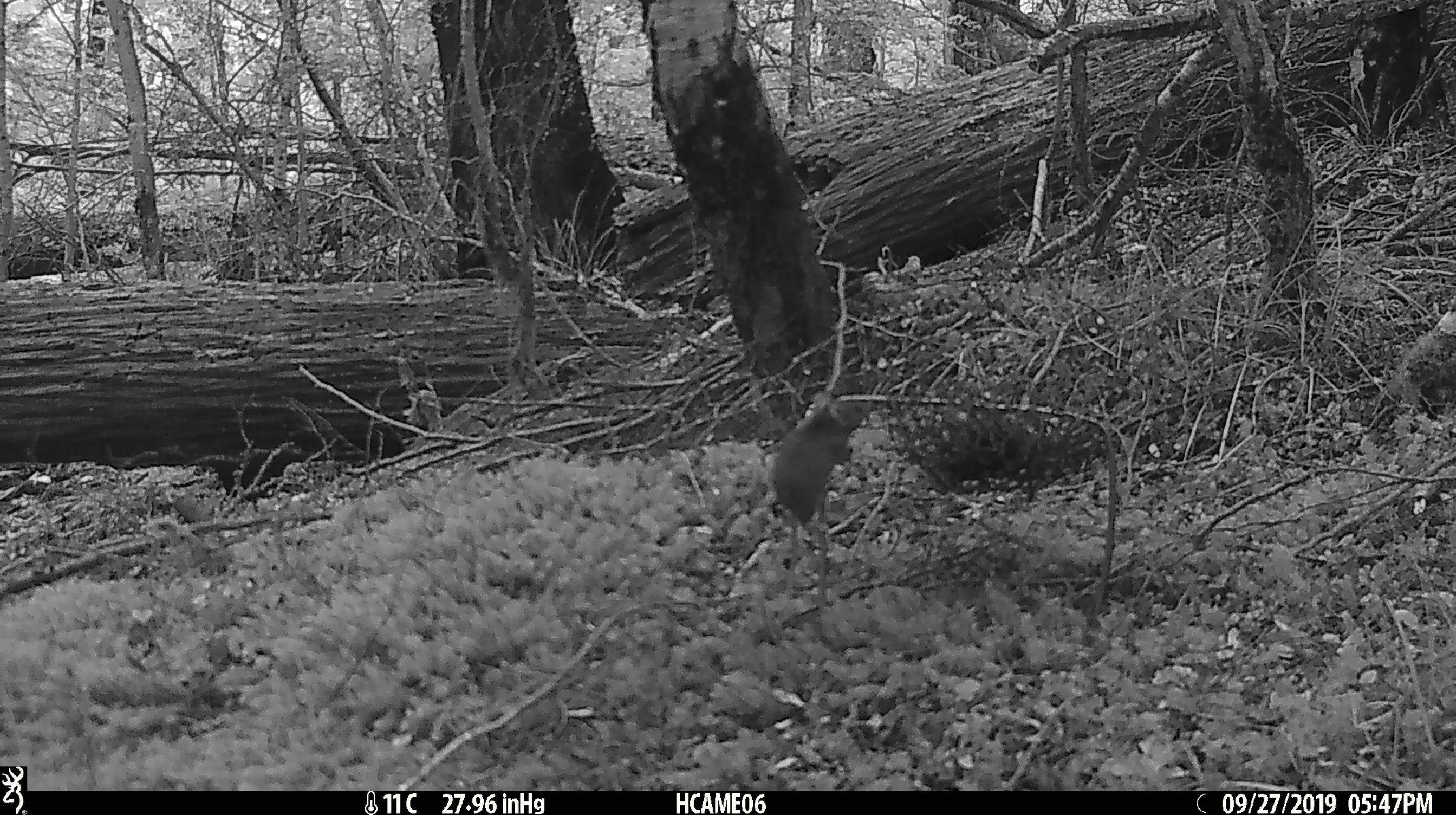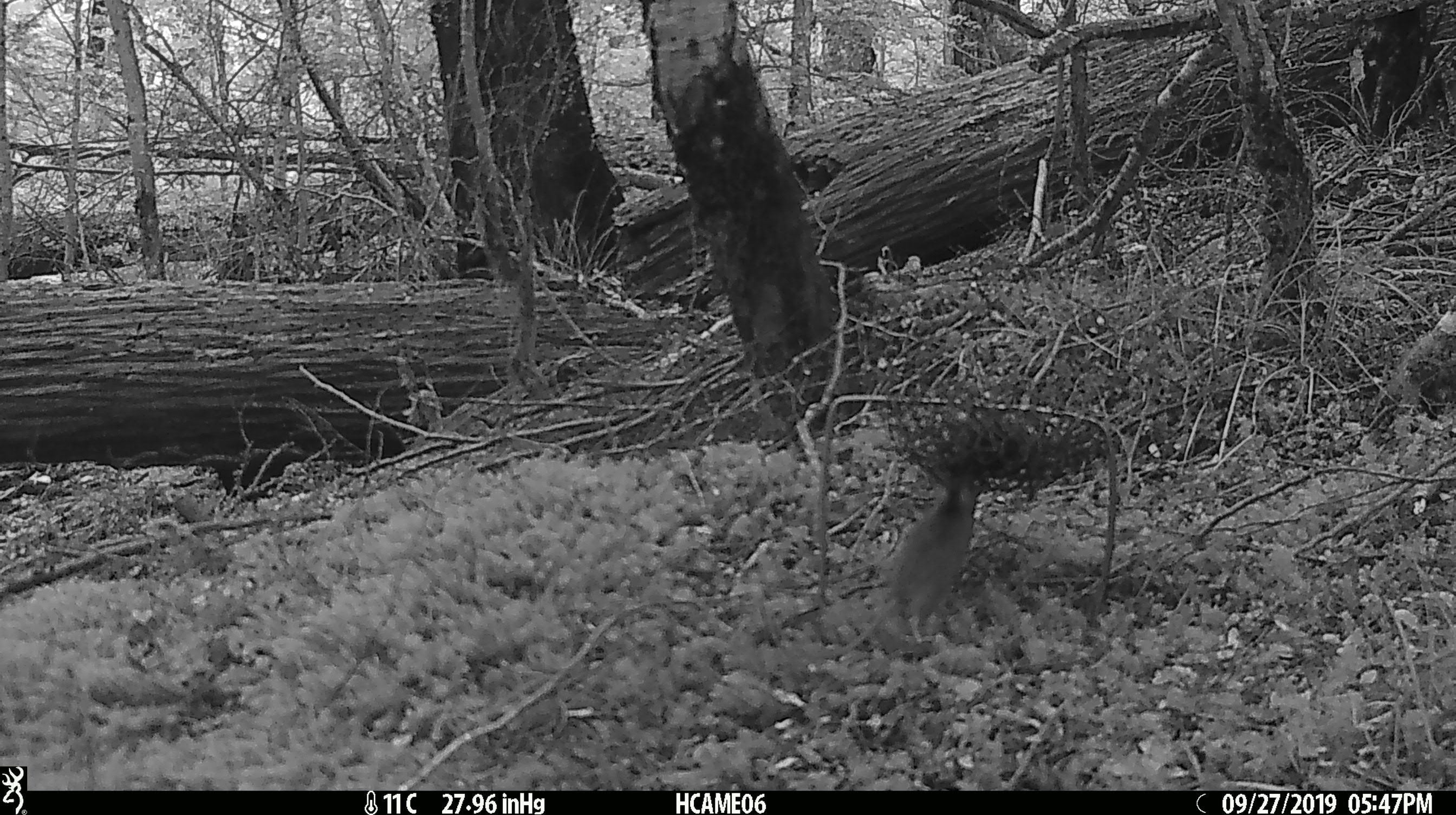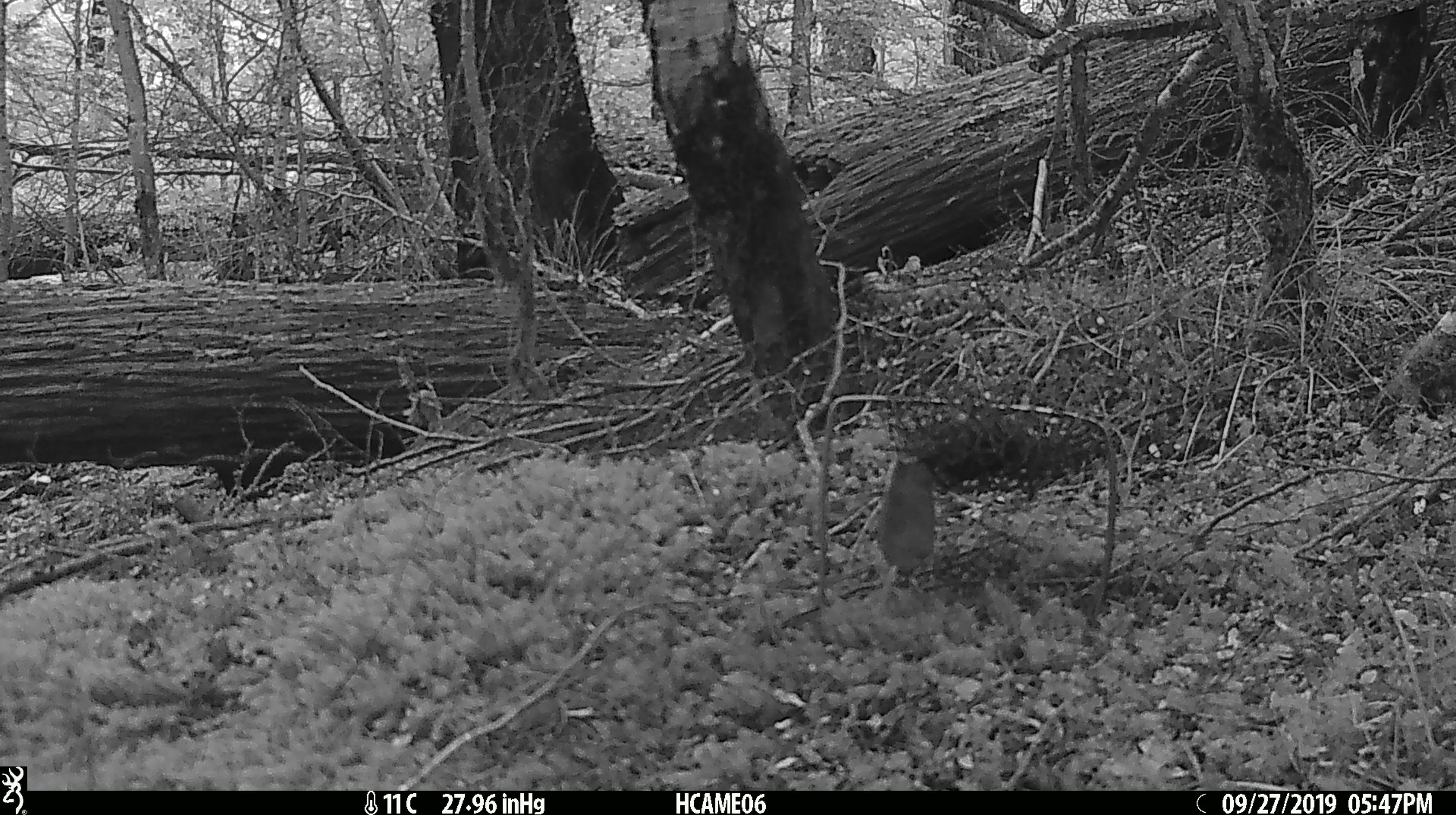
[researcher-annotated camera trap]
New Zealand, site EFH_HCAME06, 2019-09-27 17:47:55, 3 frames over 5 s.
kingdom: Animalia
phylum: Chordata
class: Mammalia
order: Rodentia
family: Muridae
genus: Mus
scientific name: Mus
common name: mouse